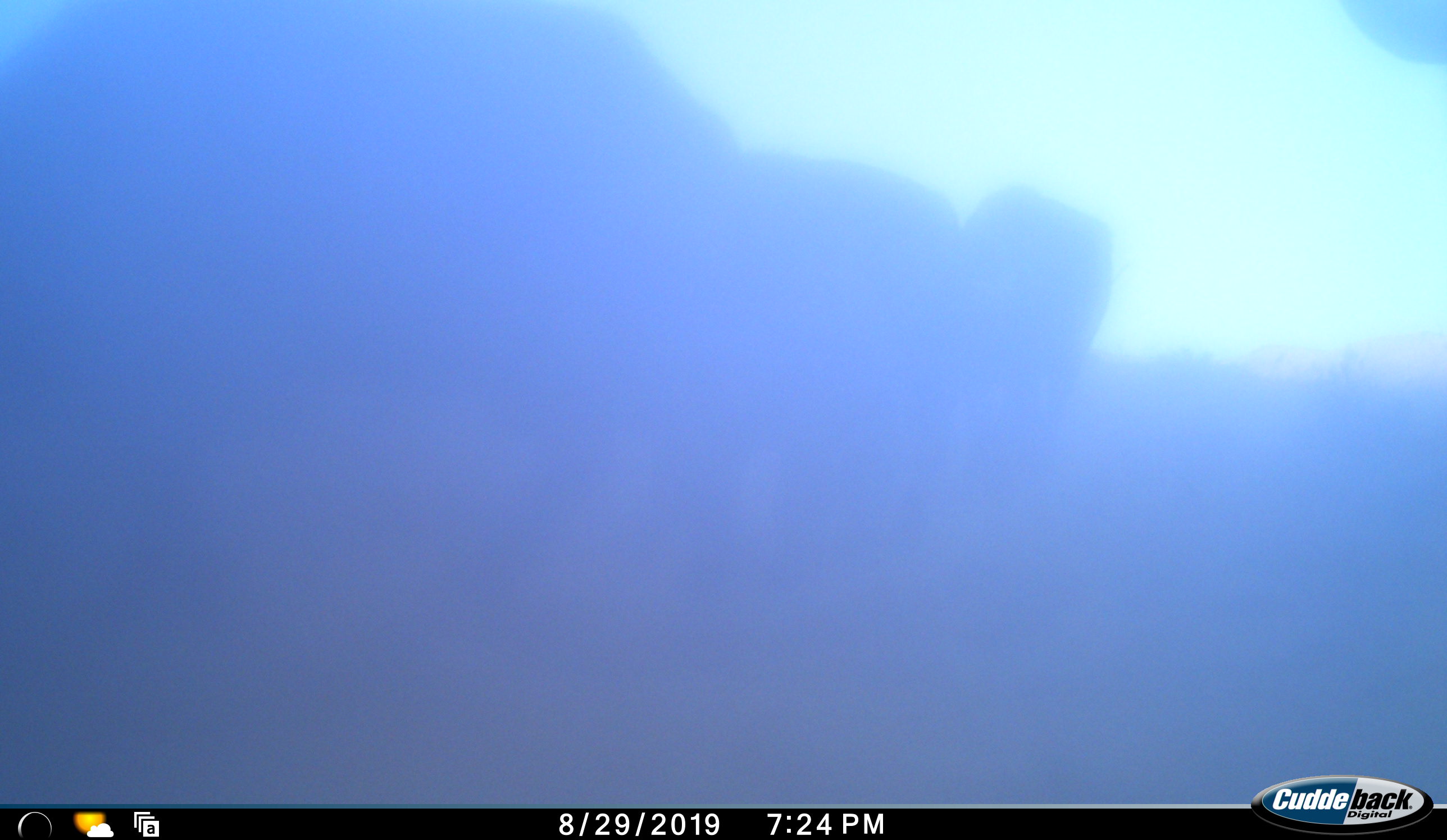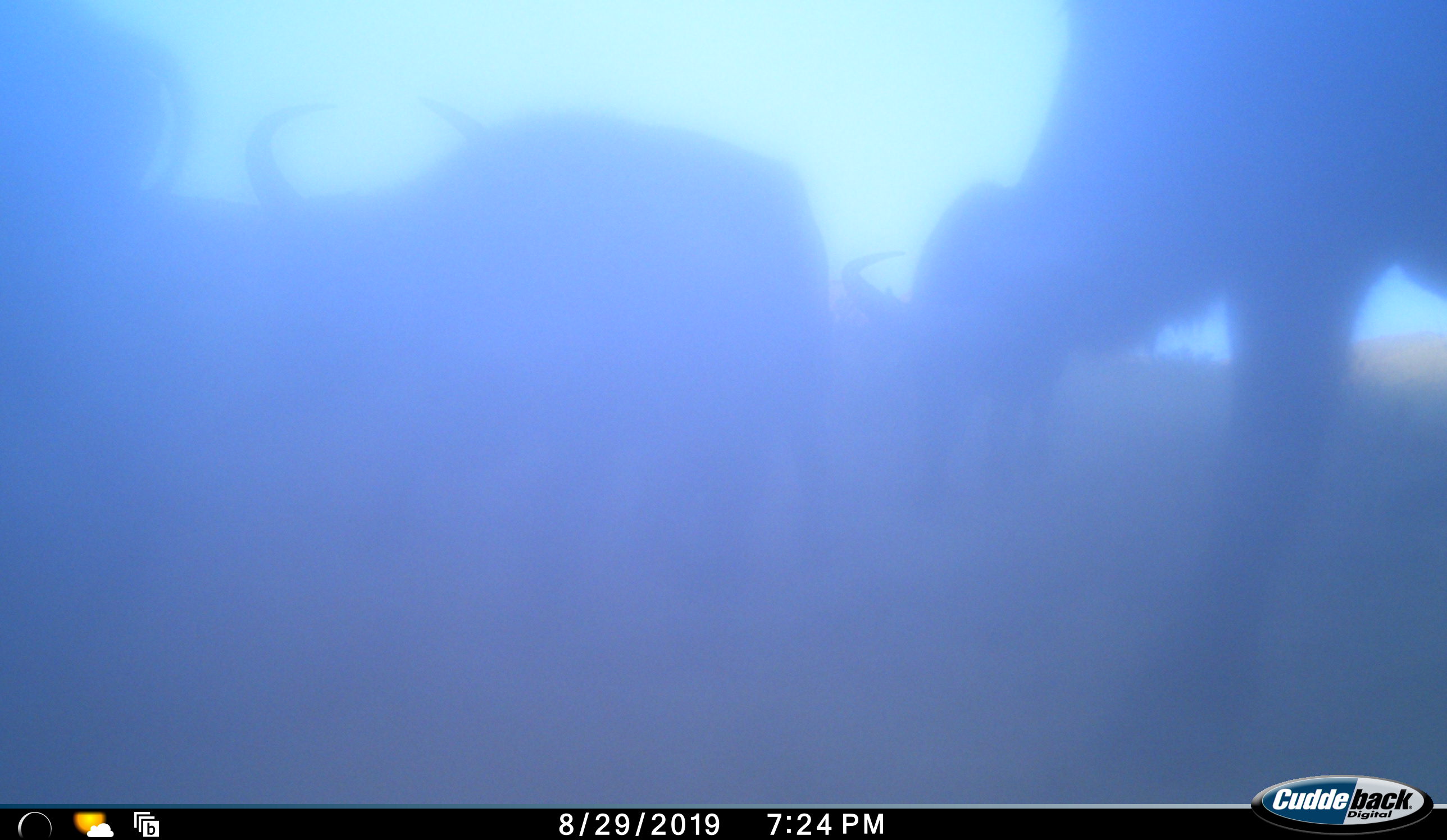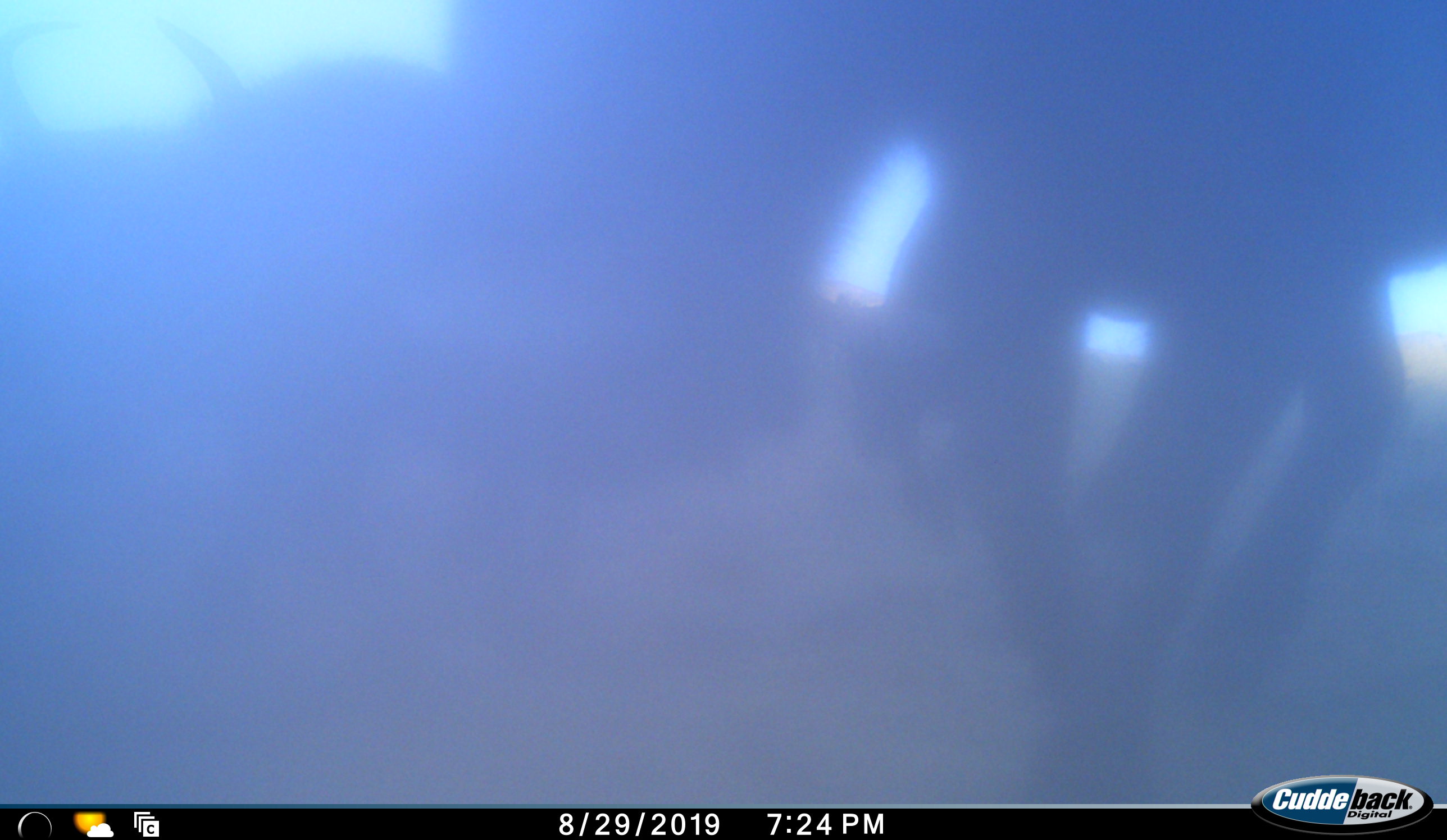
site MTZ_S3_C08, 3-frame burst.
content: unidentified animal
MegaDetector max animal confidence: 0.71